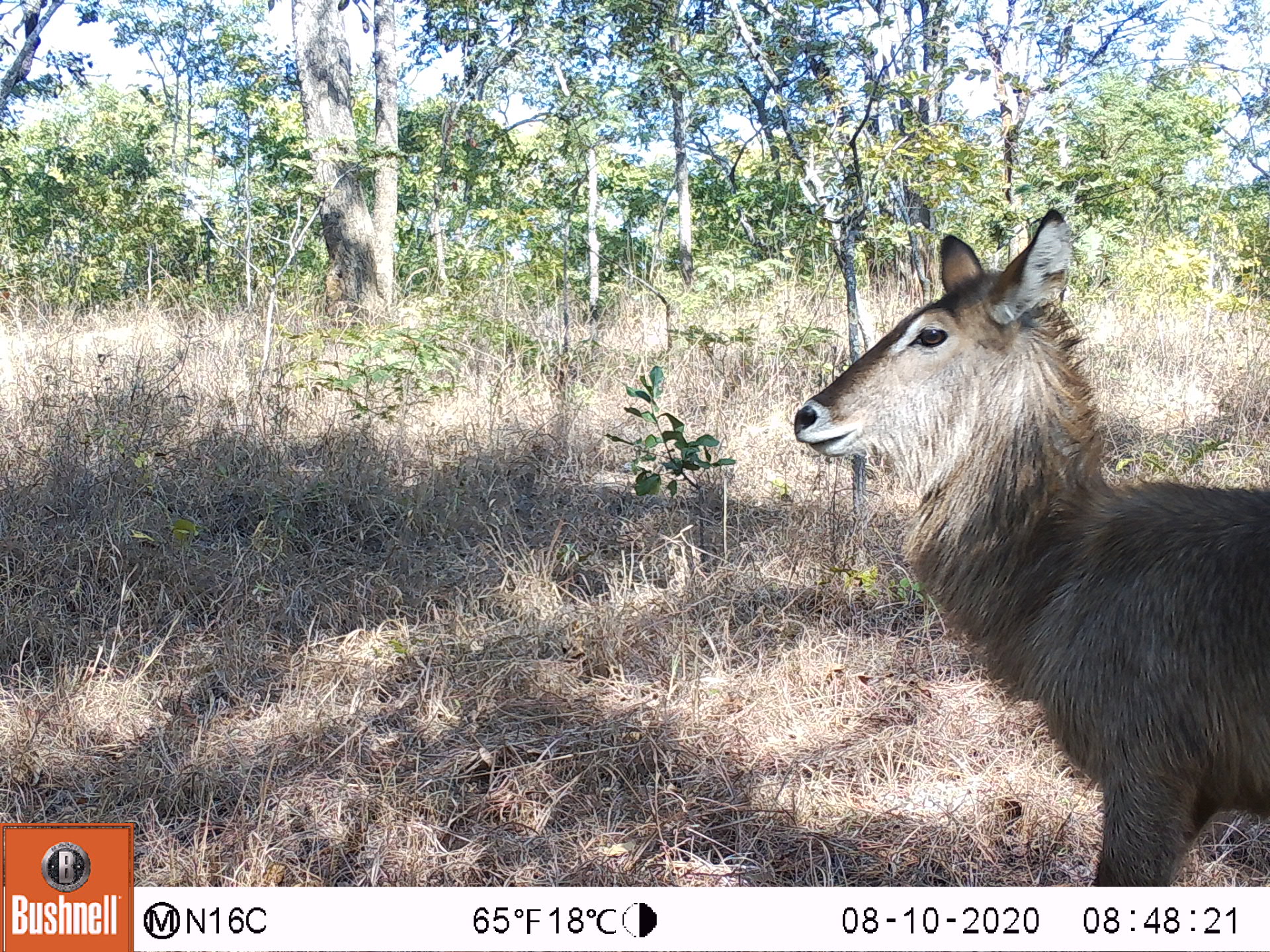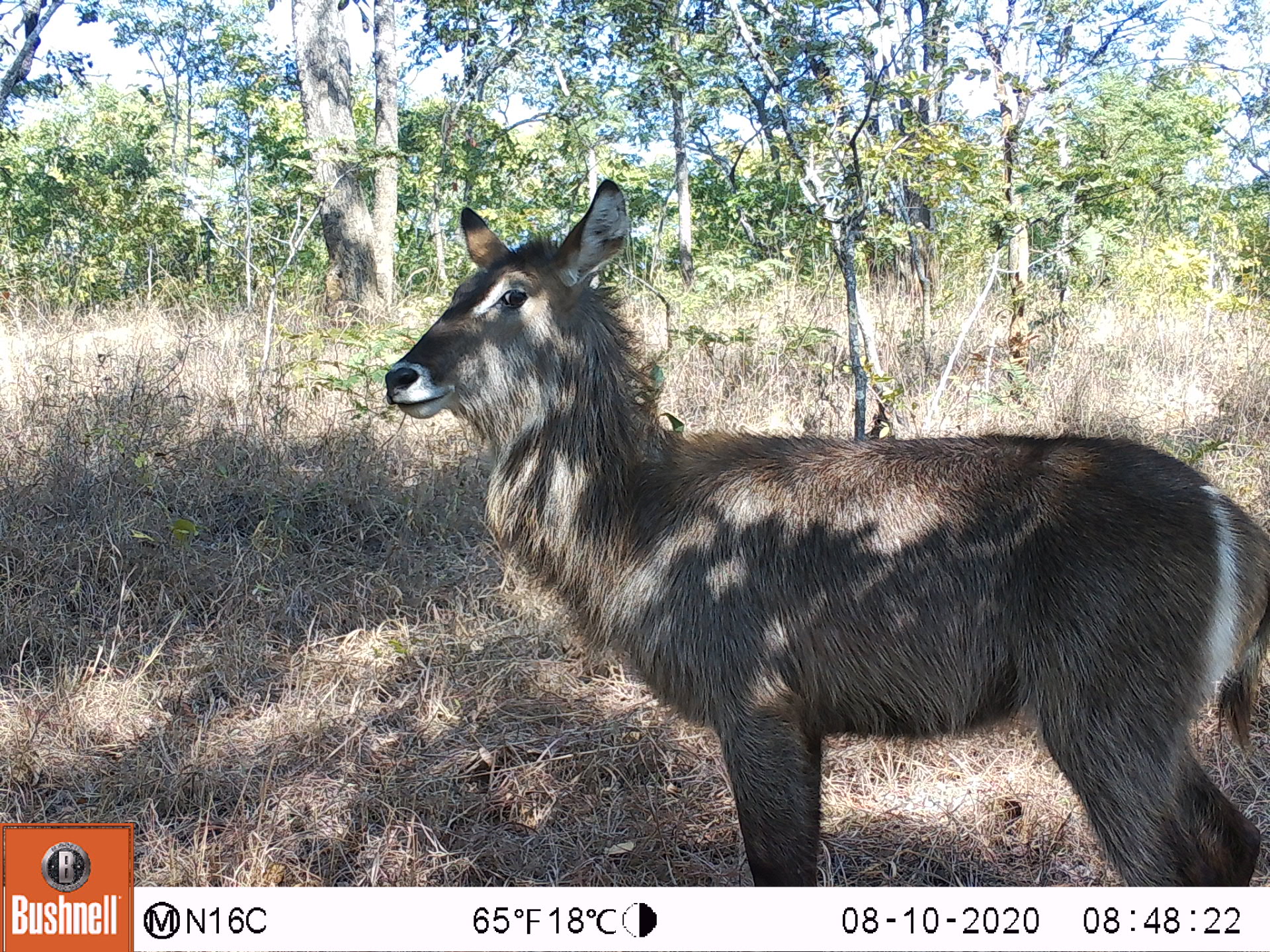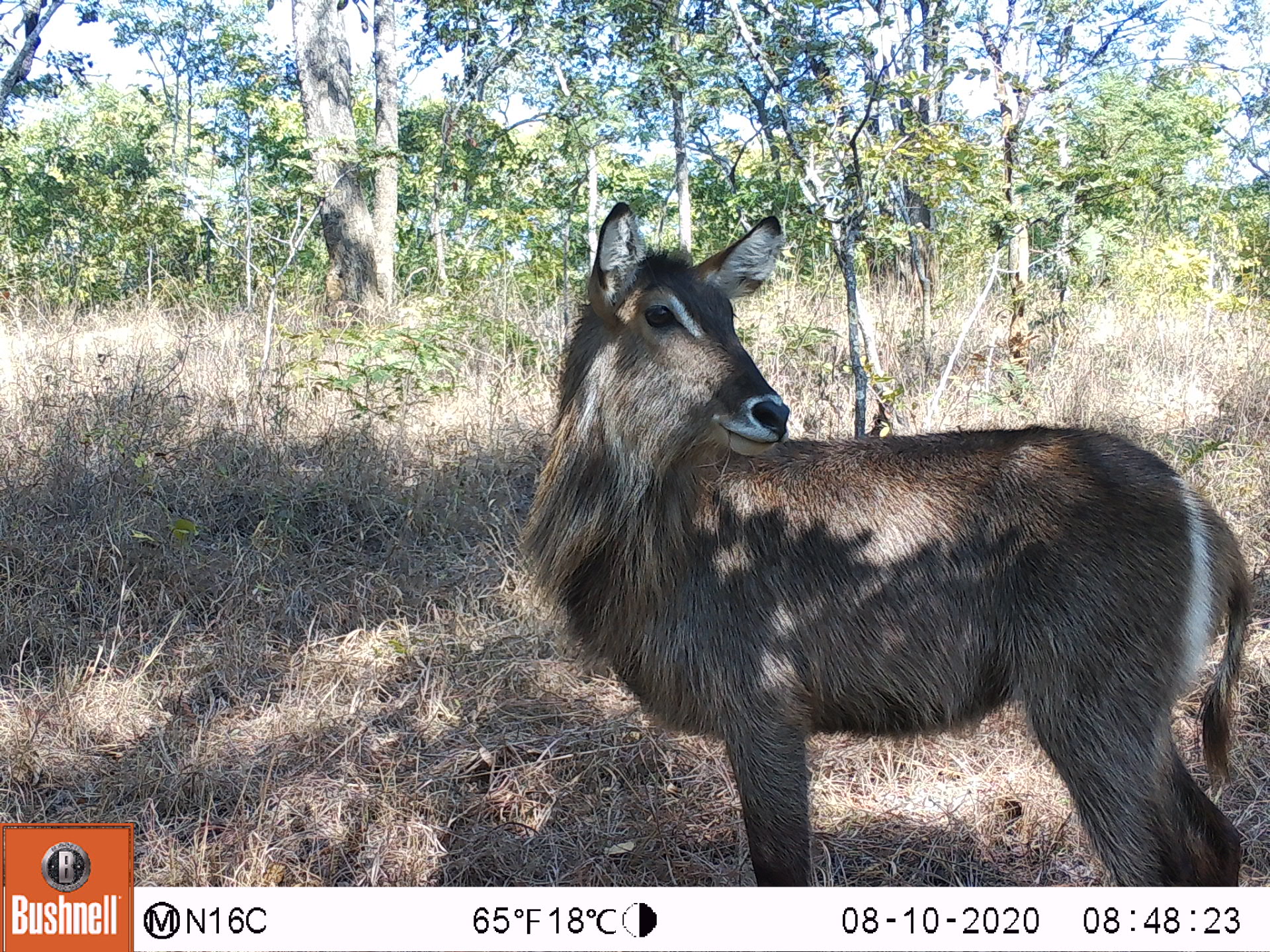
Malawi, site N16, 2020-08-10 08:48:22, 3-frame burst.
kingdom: Animalia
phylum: Chordata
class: Mammalia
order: Artiodactyla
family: Bovidae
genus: Kobus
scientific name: Kobus ellipsiprymnus ellipsiprymnus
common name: common waterbuck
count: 1